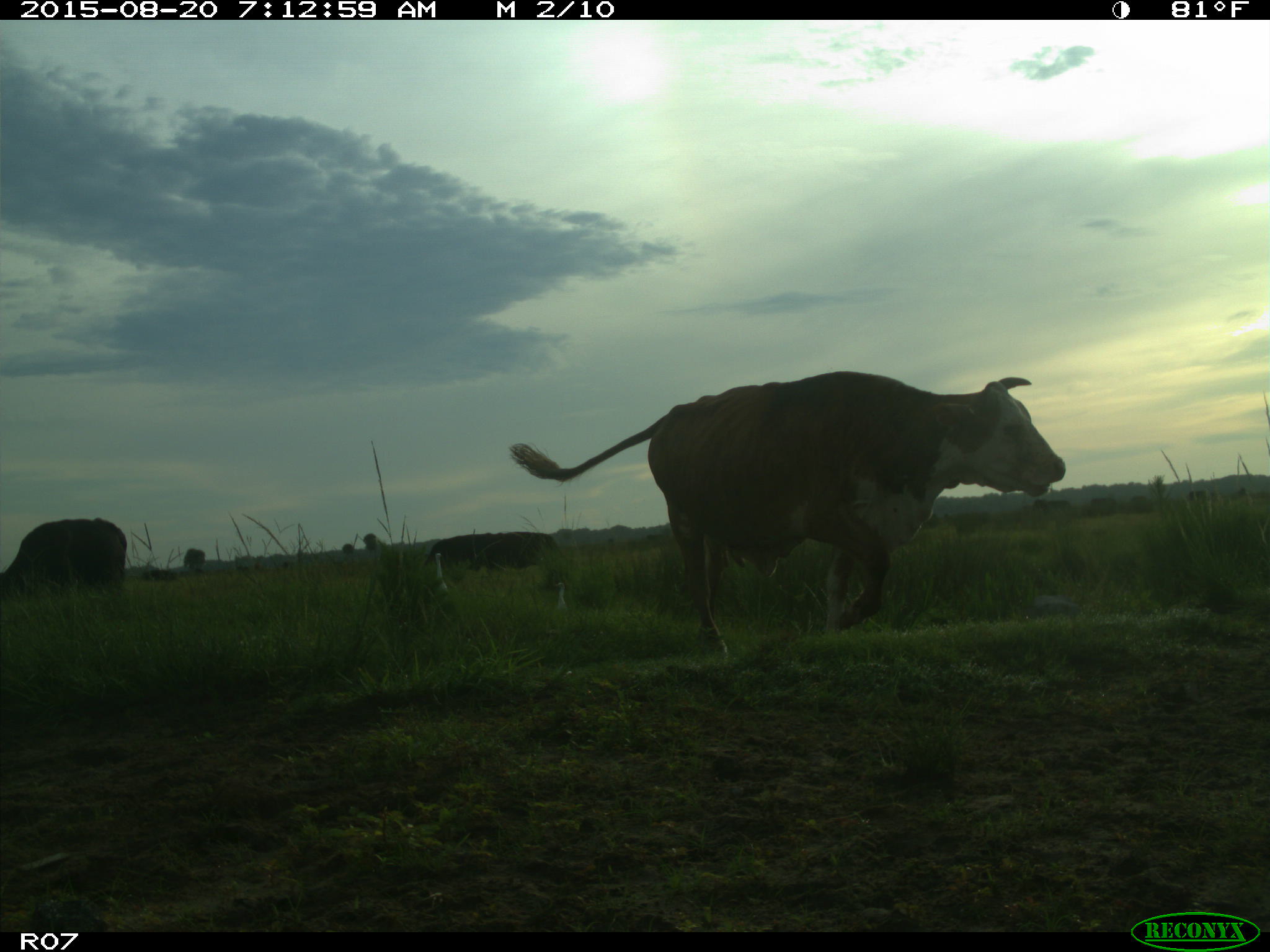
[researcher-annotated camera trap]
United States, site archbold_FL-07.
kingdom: Animalia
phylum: Chordata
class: Mammalia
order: Artiodactyla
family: Bovidae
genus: Bos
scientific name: Bos taurus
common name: domestic cow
Bos taurus (domestic cow).